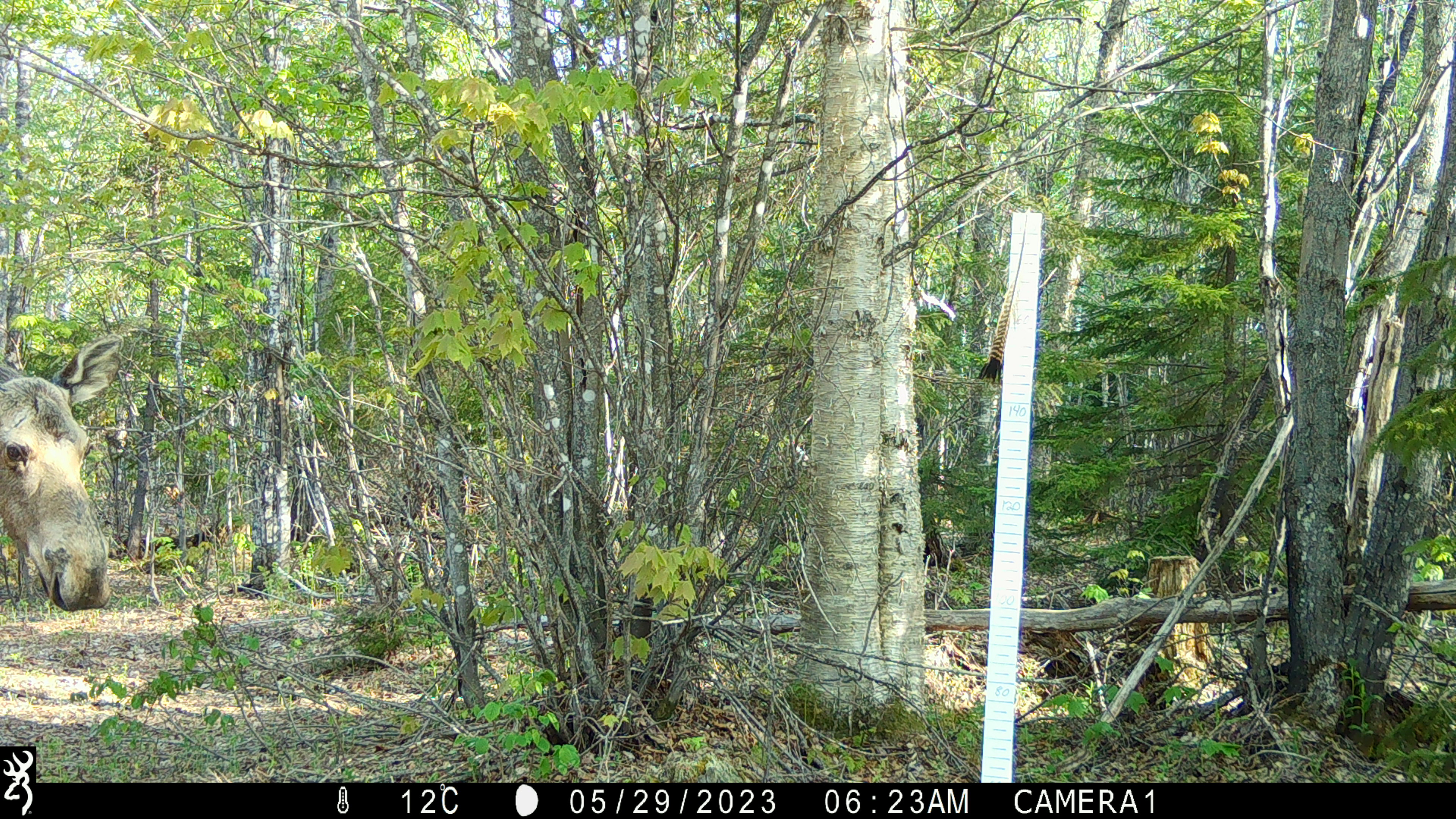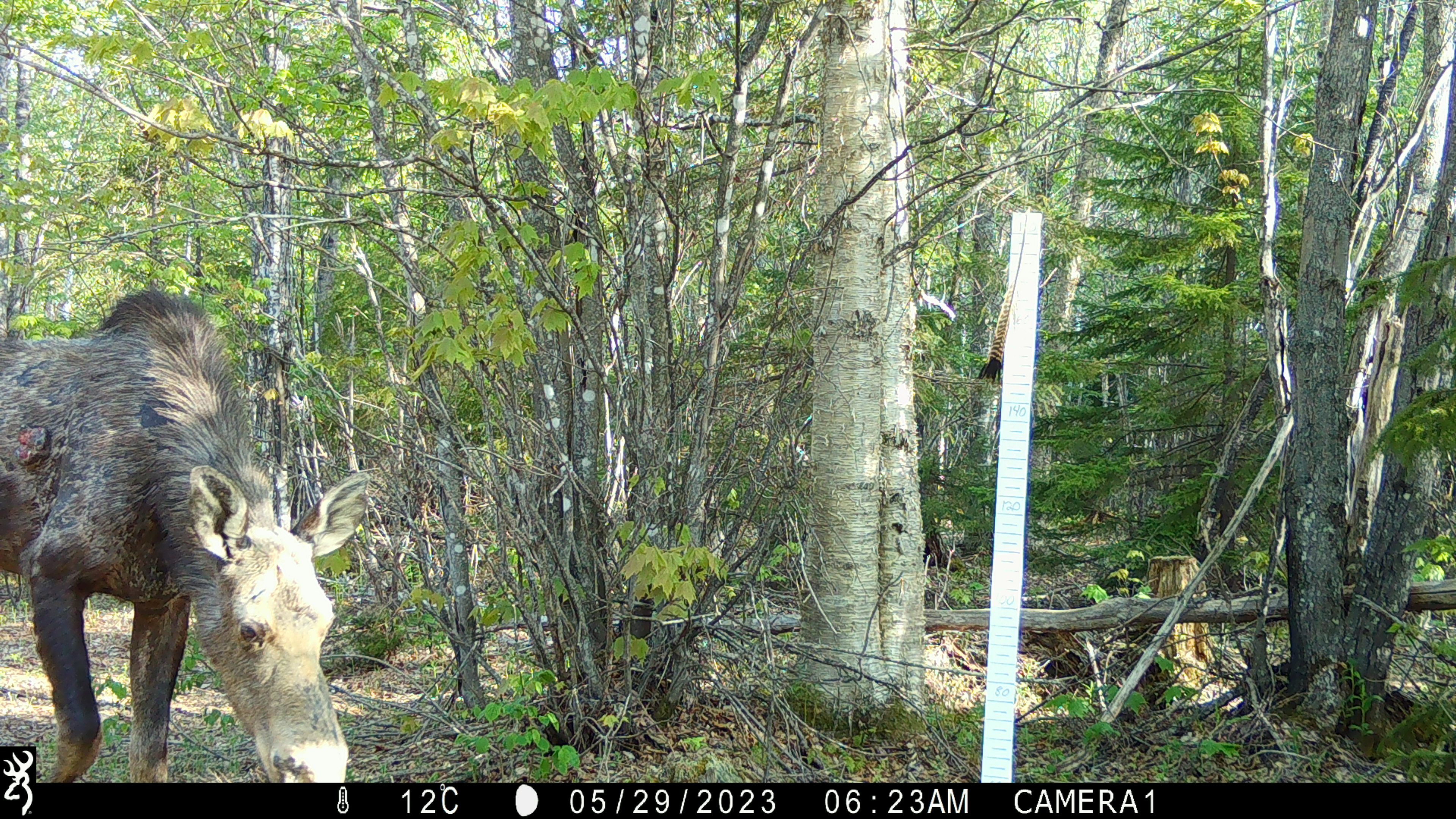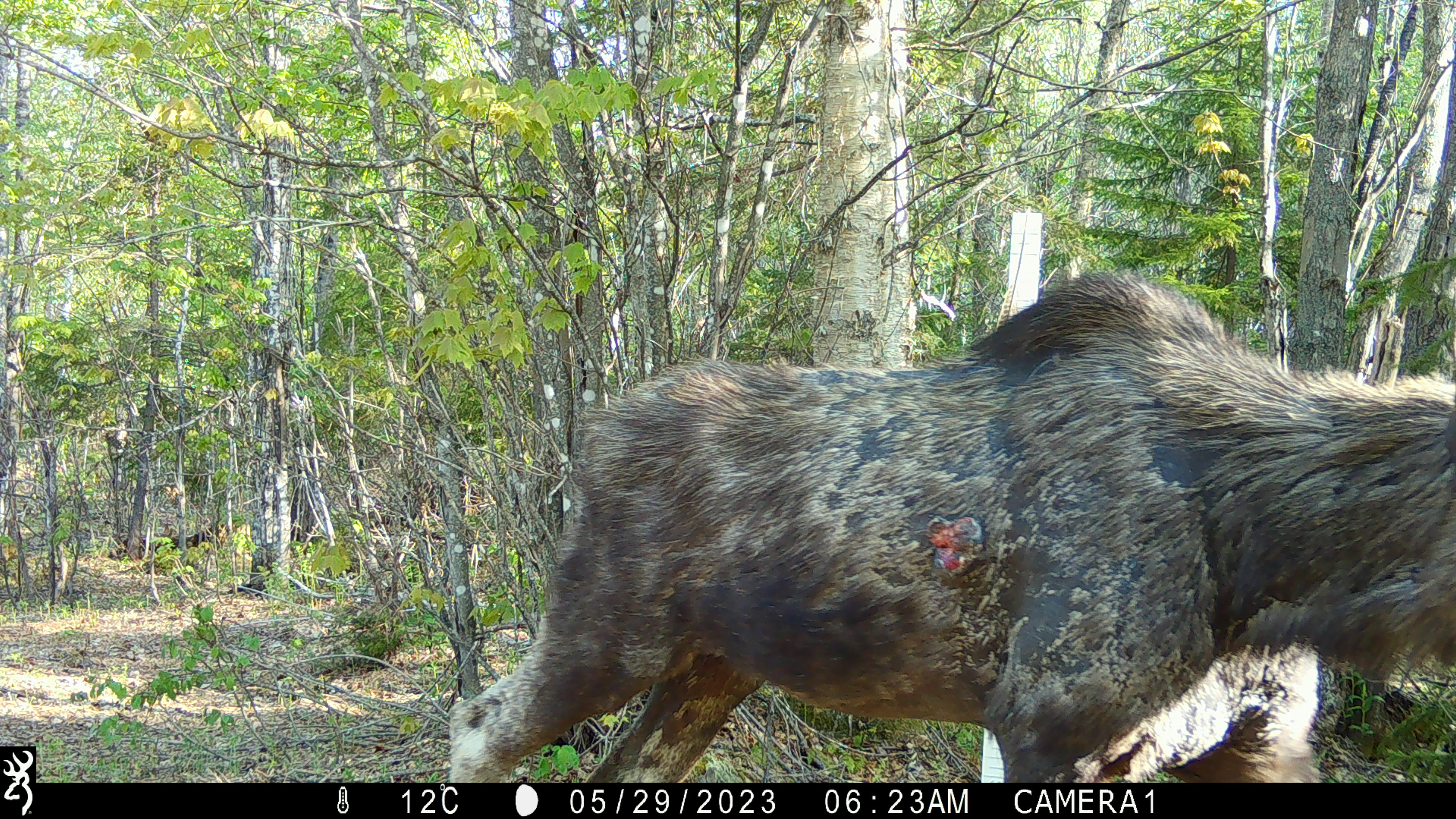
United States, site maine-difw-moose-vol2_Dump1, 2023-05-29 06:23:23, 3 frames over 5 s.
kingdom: Animalia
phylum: Chordata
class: Mammalia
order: Artiodactyla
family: Cervidae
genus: Alces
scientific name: Alces alces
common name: moose